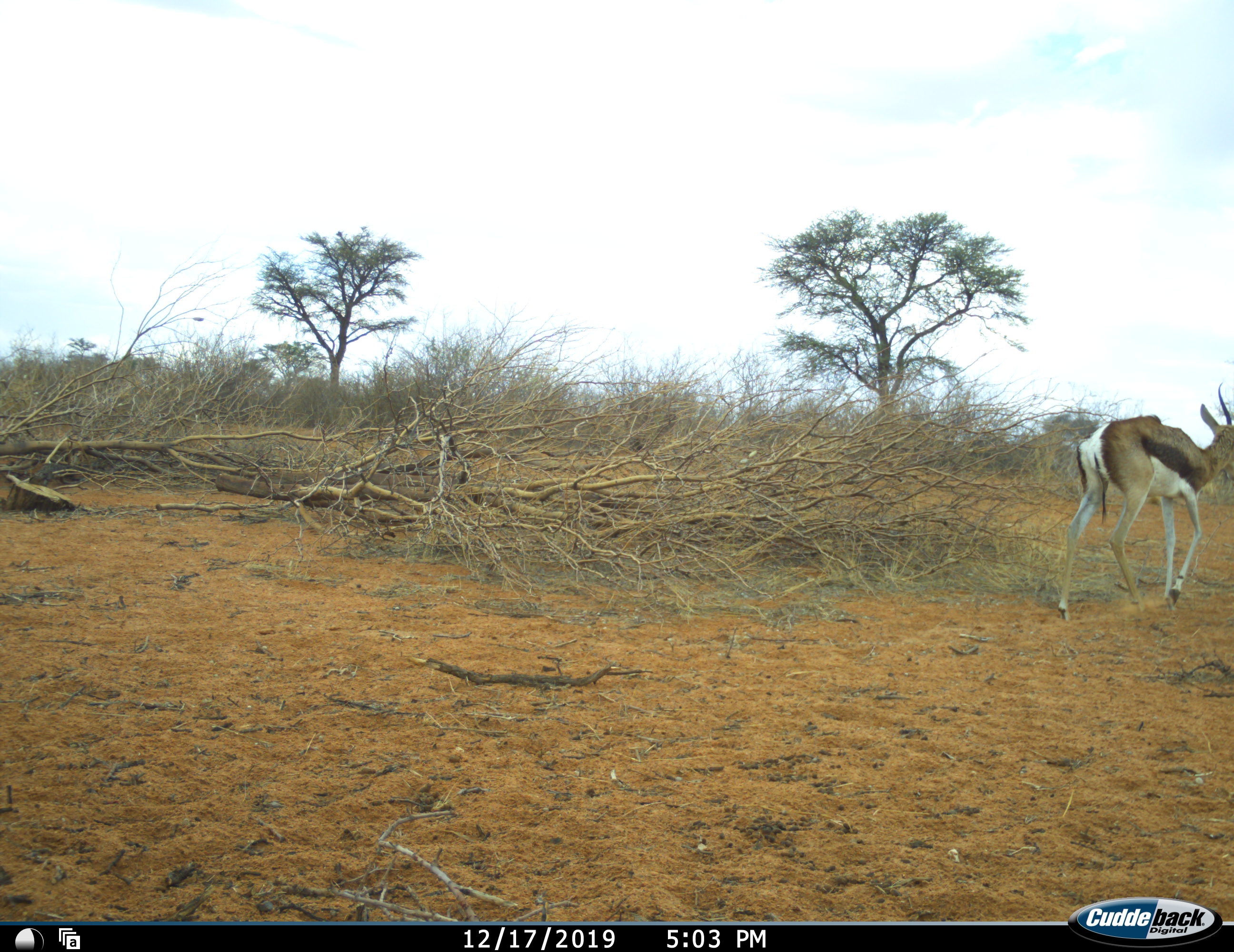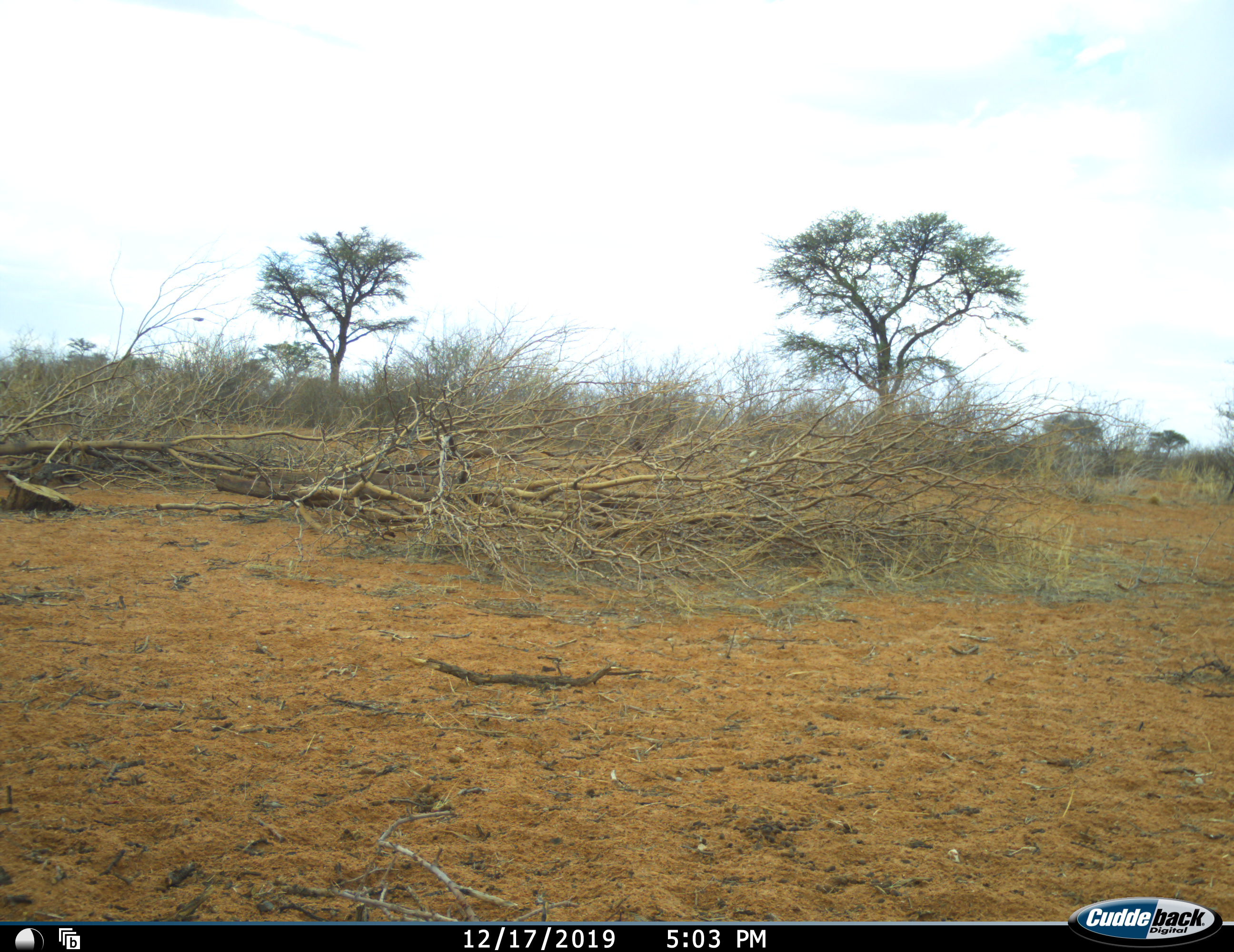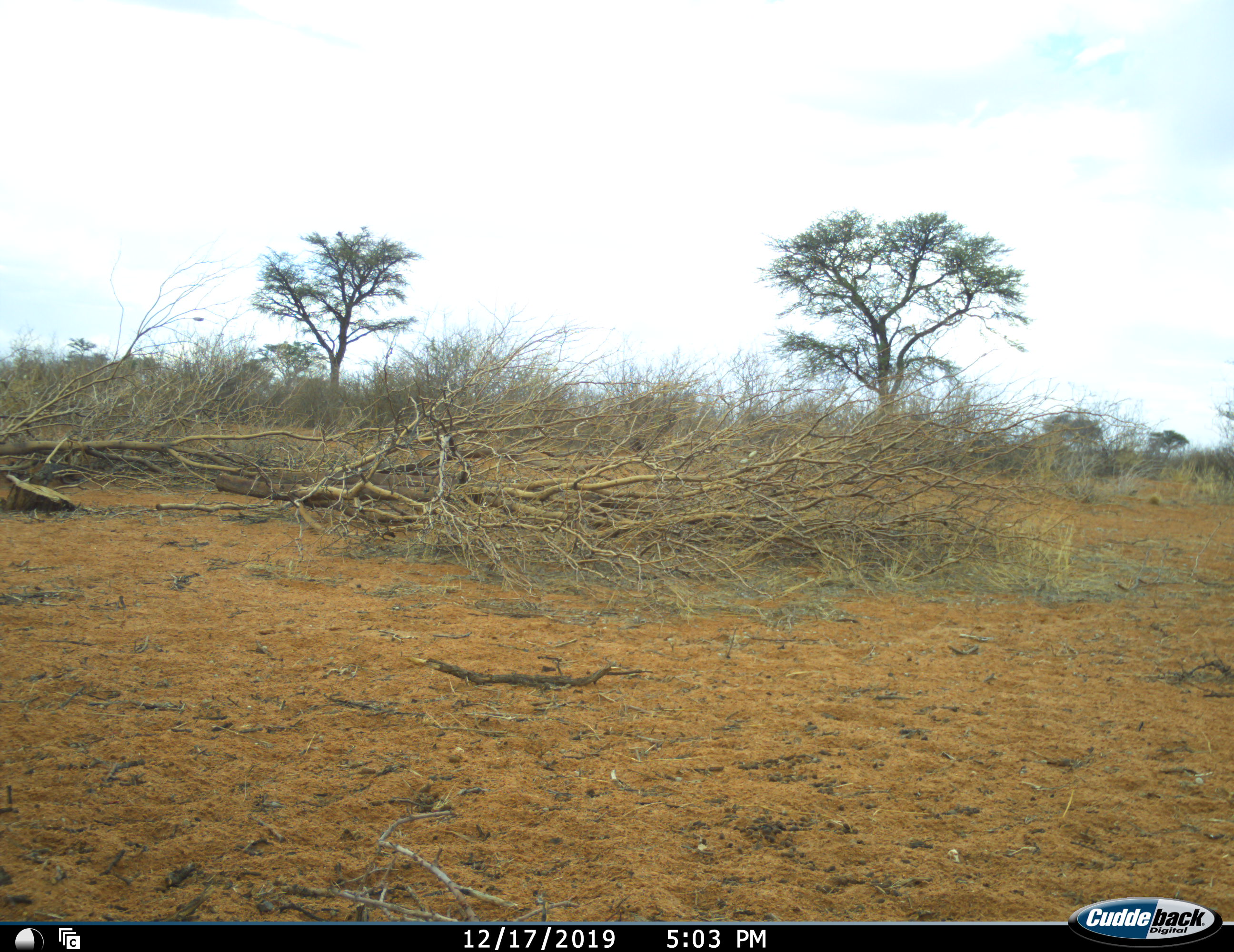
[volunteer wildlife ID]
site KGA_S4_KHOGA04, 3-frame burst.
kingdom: Animalia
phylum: Chordata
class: Mammalia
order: Artiodactyla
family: Bovidae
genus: Antidorcas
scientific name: Antidorcas marsupialis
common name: springbok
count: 1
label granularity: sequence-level